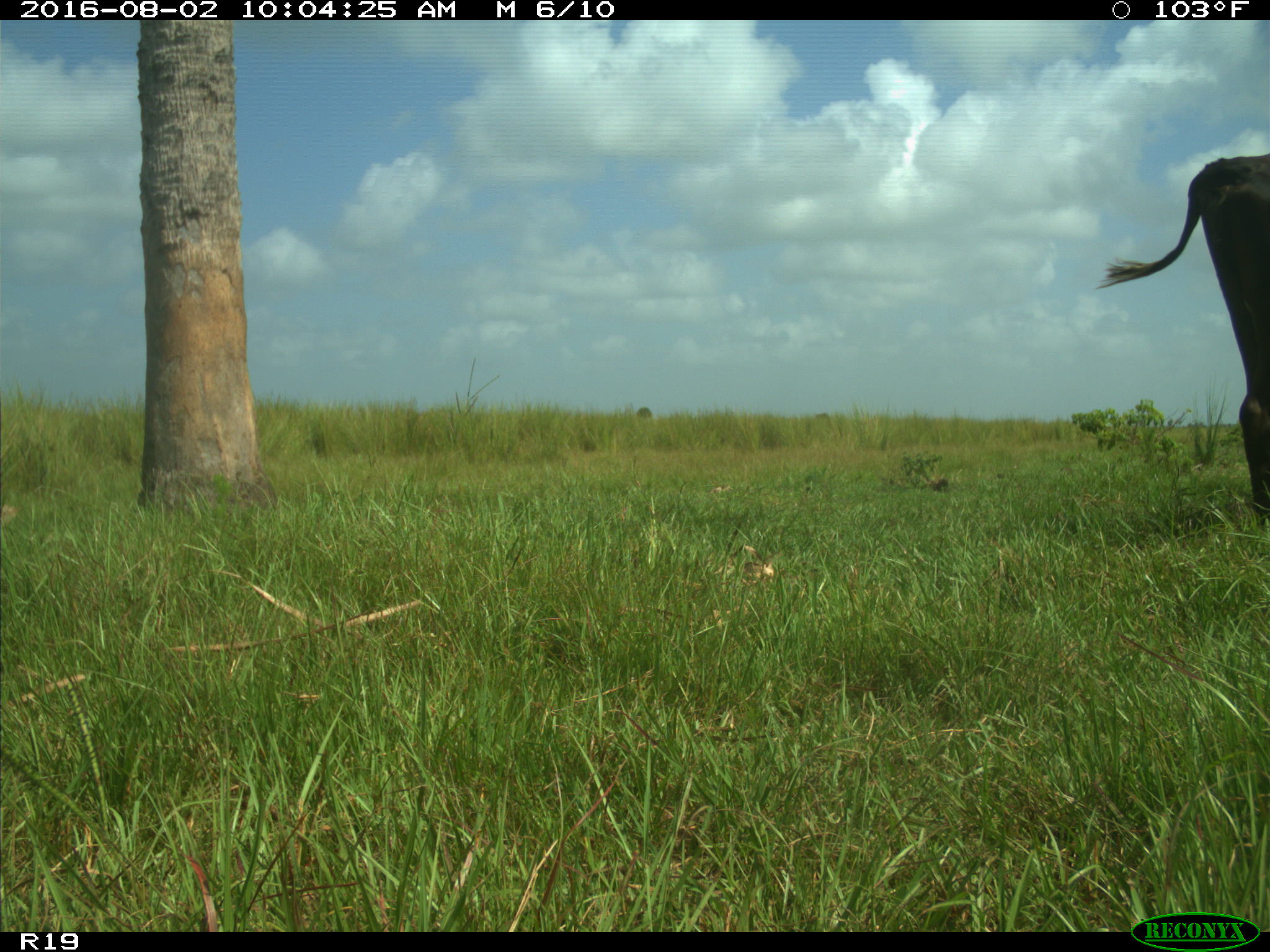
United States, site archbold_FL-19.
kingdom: Animalia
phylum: Chordata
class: Mammalia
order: Artiodactyla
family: Bovidae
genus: Bos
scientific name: Bos taurus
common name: domestic cow